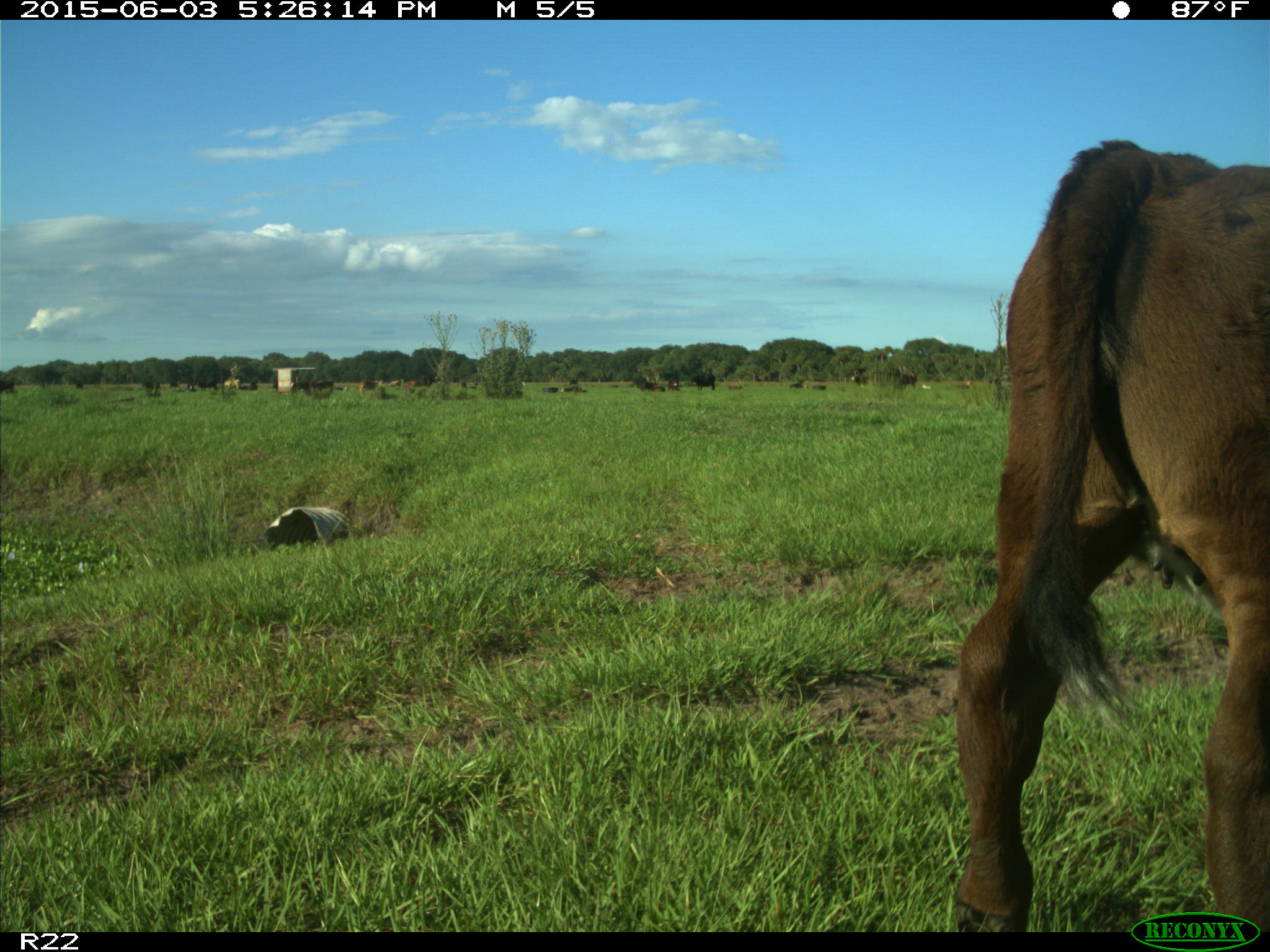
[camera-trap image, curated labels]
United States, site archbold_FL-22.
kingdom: Animalia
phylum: Chordata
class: Mammalia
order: Artiodactyla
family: Bovidae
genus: Bos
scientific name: Bos taurus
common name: domestic cow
Bos taurus (domestic cow).